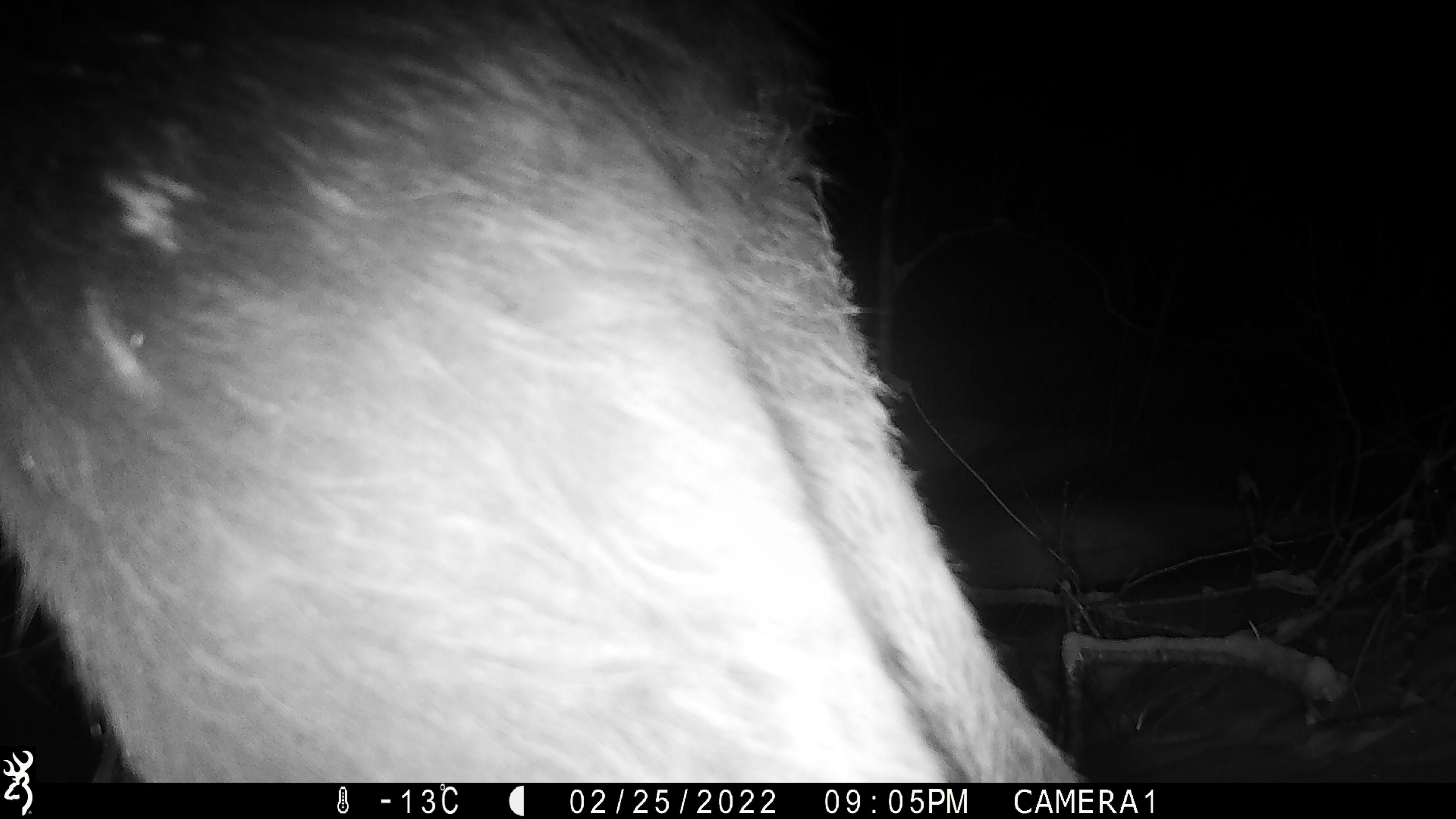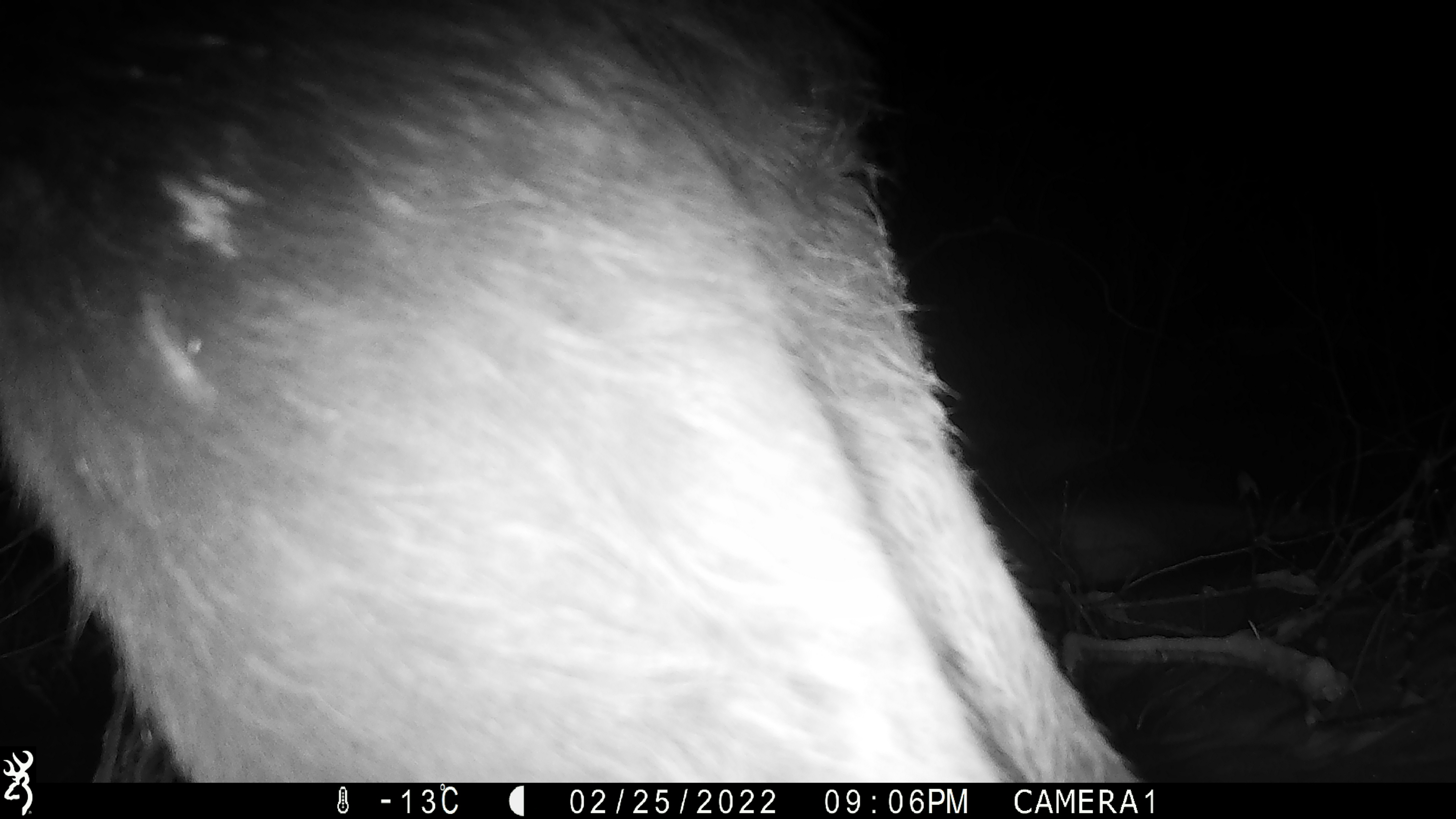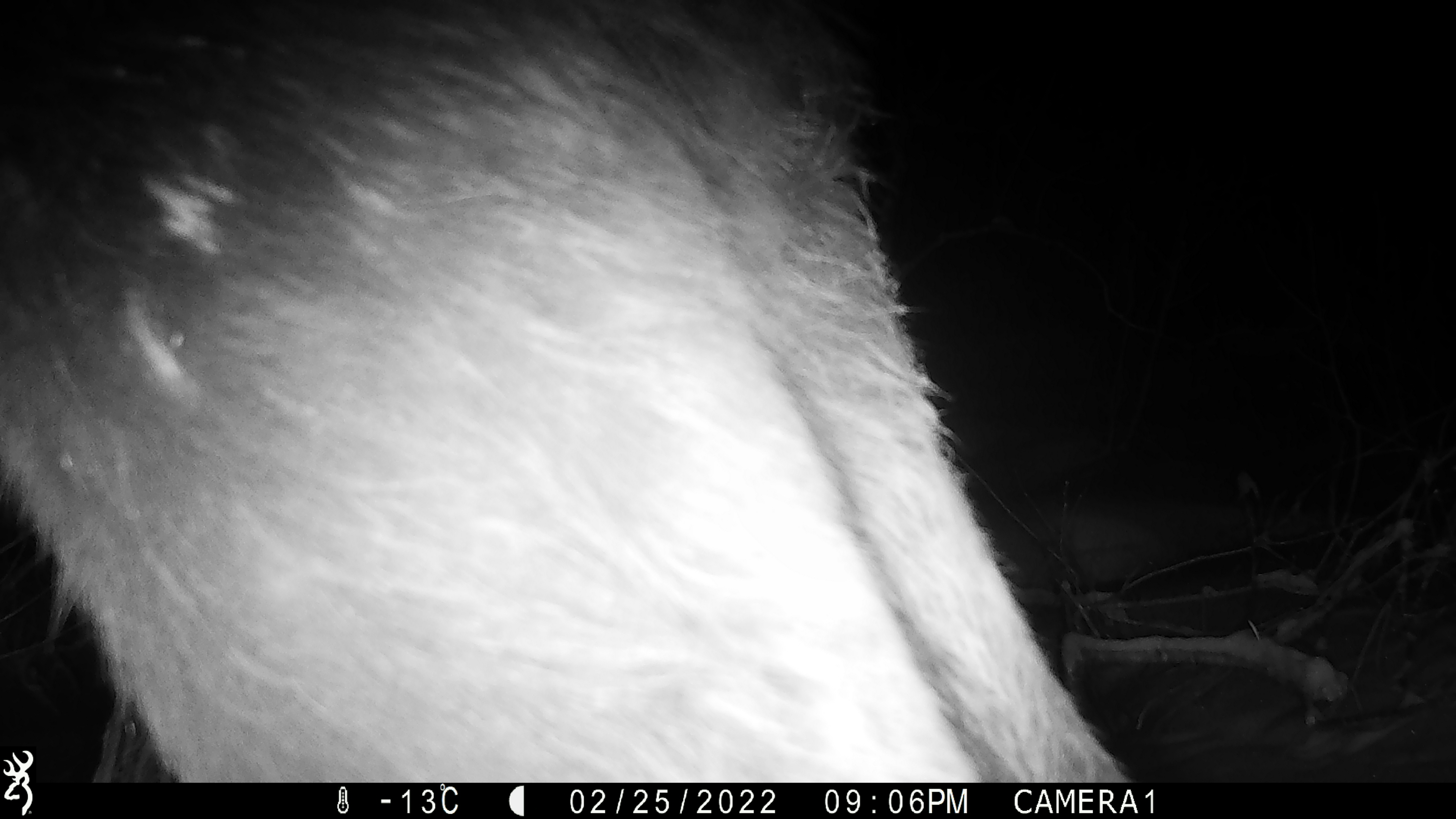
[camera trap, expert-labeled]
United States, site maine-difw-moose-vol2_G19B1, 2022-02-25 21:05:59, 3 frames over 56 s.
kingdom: Animalia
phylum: Chordata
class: Mammalia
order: Artiodactyla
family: Cervidae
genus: Alces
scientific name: Alces alces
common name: moose